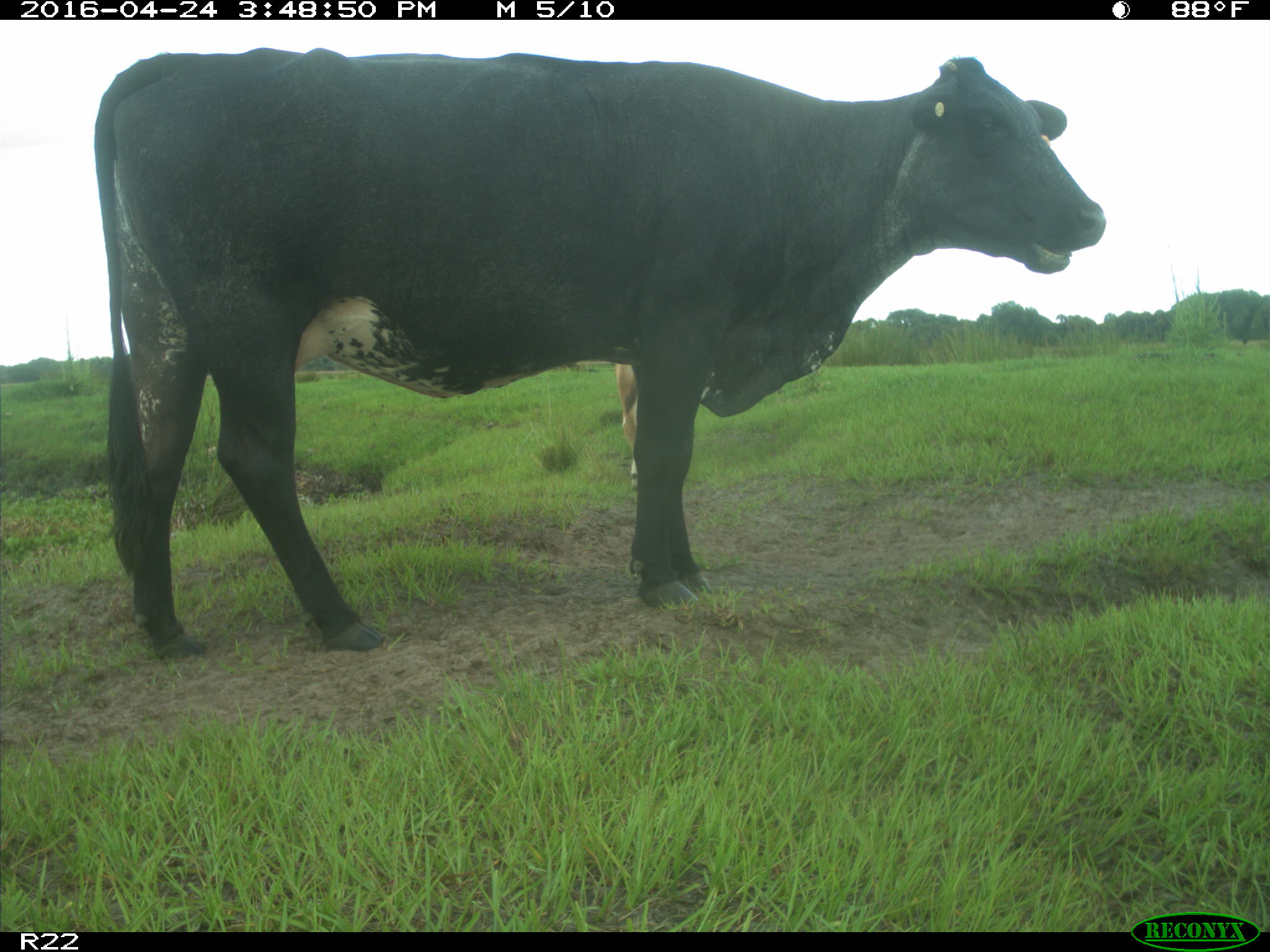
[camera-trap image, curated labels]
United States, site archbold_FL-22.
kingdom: Animalia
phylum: Chordata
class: Mammalia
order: Artiodactyla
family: Bovidae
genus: Bos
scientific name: Bos taurus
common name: domestic cow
Bos taurus (domestic cow).